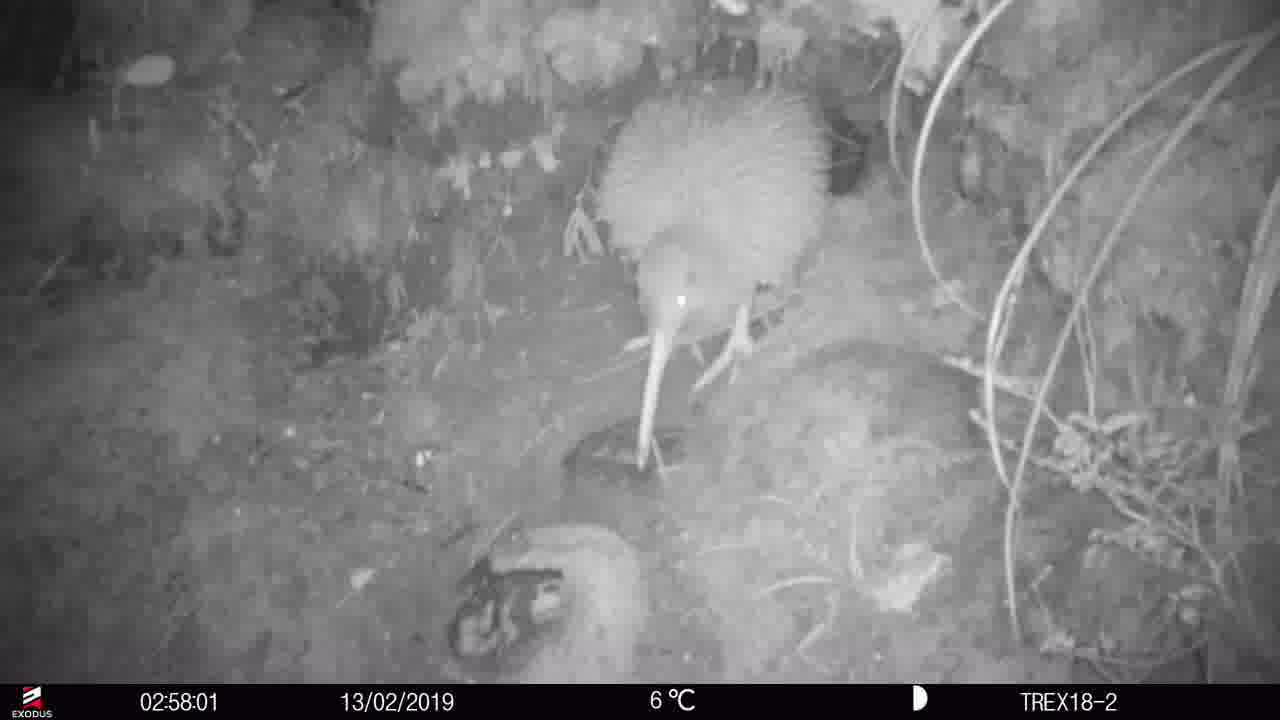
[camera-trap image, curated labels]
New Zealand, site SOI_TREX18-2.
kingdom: Animalia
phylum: Chordata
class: Aves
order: Apterygiformes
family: Apterygidae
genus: Apteryx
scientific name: Apteryx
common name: kiwi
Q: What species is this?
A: Kiwi (Apteryx).